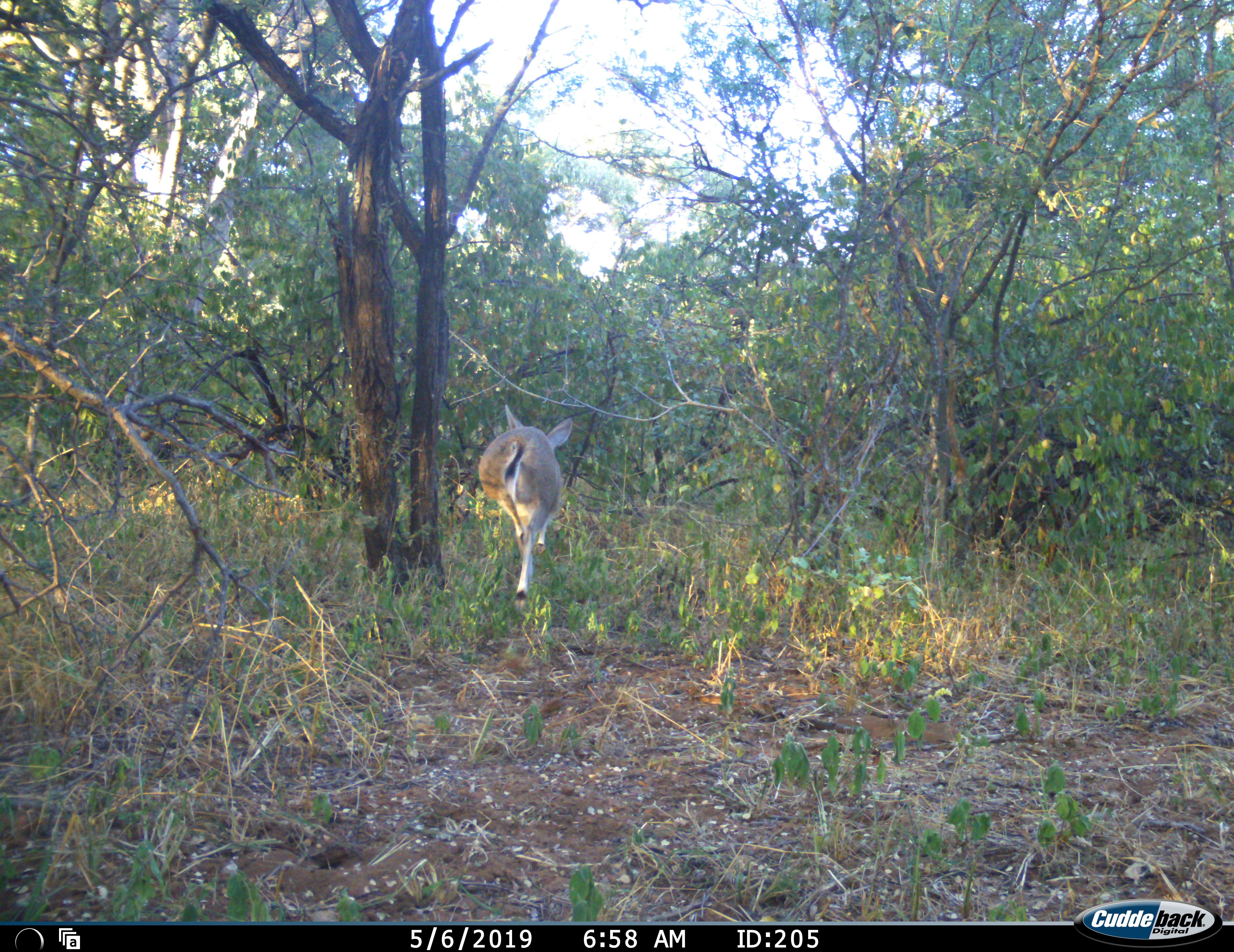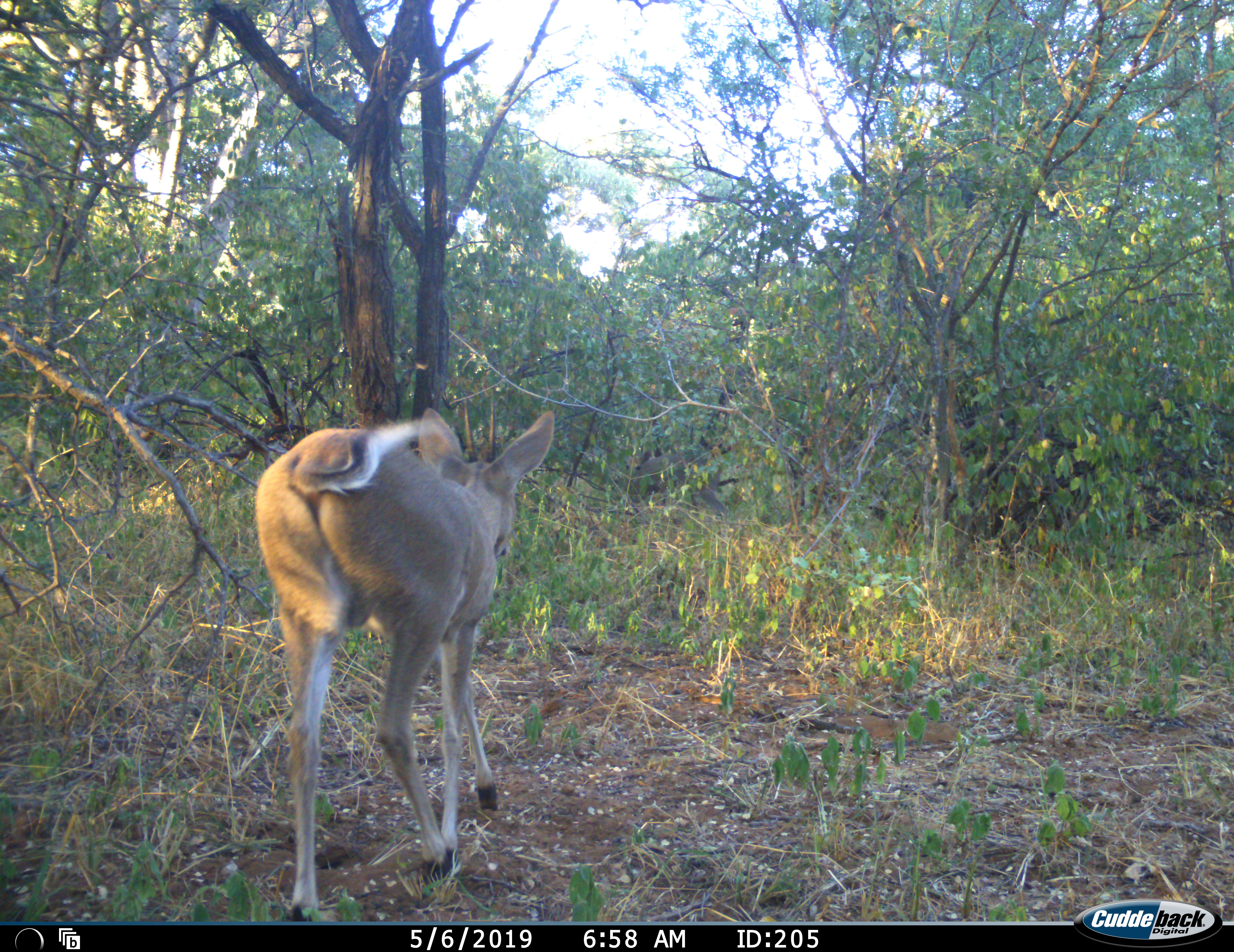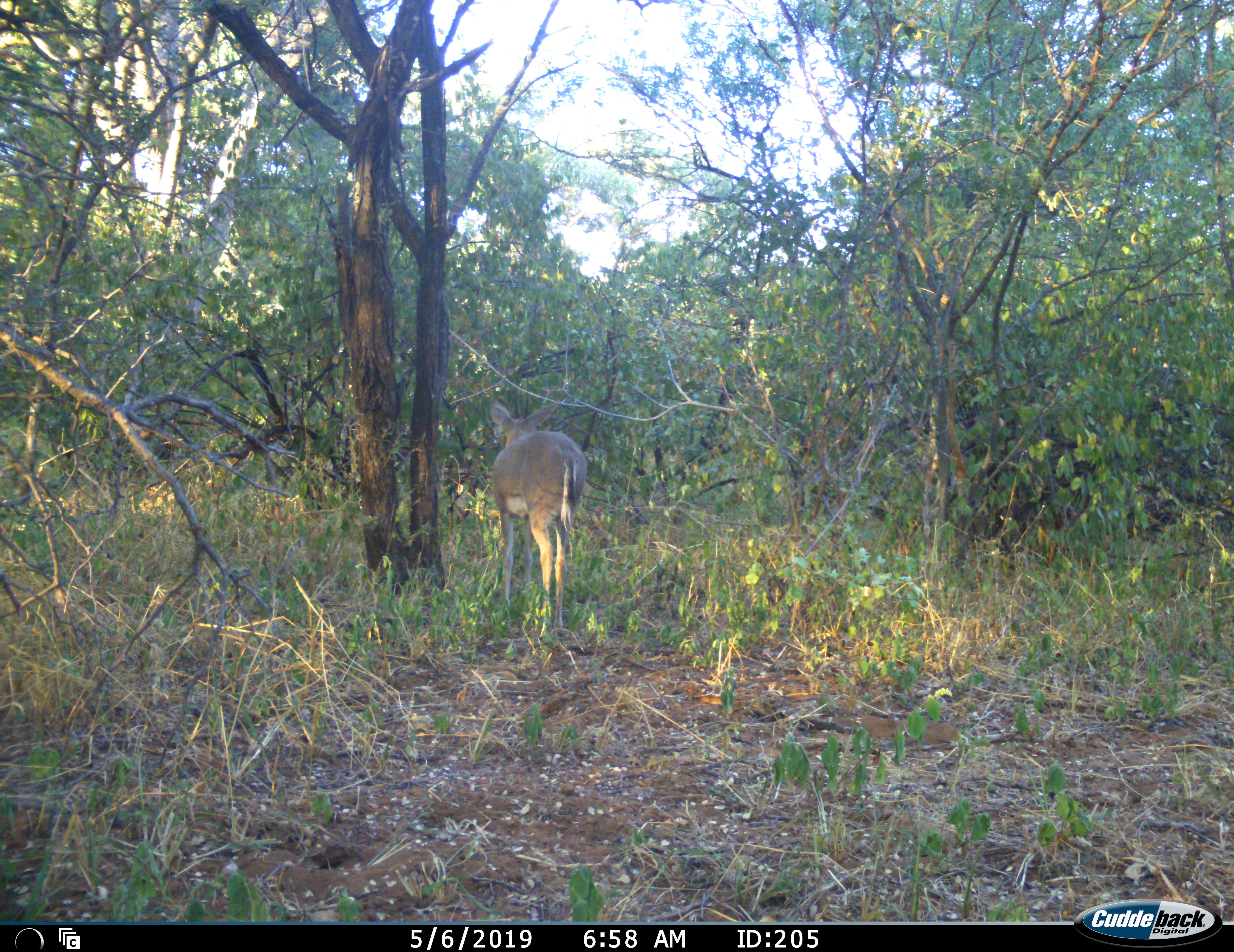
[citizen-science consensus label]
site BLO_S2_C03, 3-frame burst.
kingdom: Animalia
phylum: Chordata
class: Mammalia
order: Artiodactyla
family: Bovidae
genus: Sylvicapra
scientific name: Sylvicapra grimmia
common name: common duiker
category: duikercommongrey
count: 1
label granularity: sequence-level